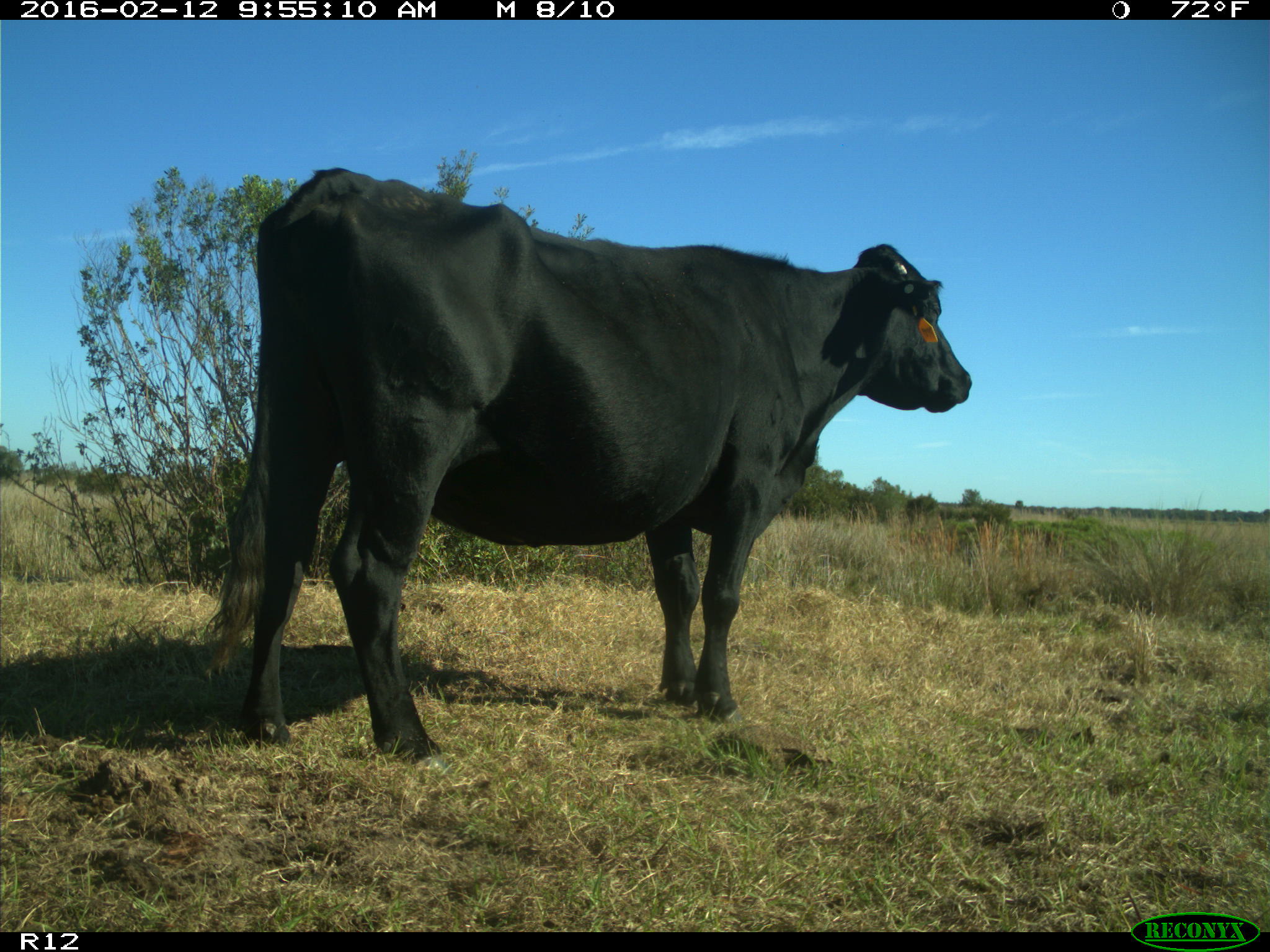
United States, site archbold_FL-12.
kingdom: Animalia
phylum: Chordata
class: Mammalia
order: Artiodactyla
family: Bovidae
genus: Bos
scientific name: Bos taurus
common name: domestic cow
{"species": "Bos taurus (domestic cow)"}